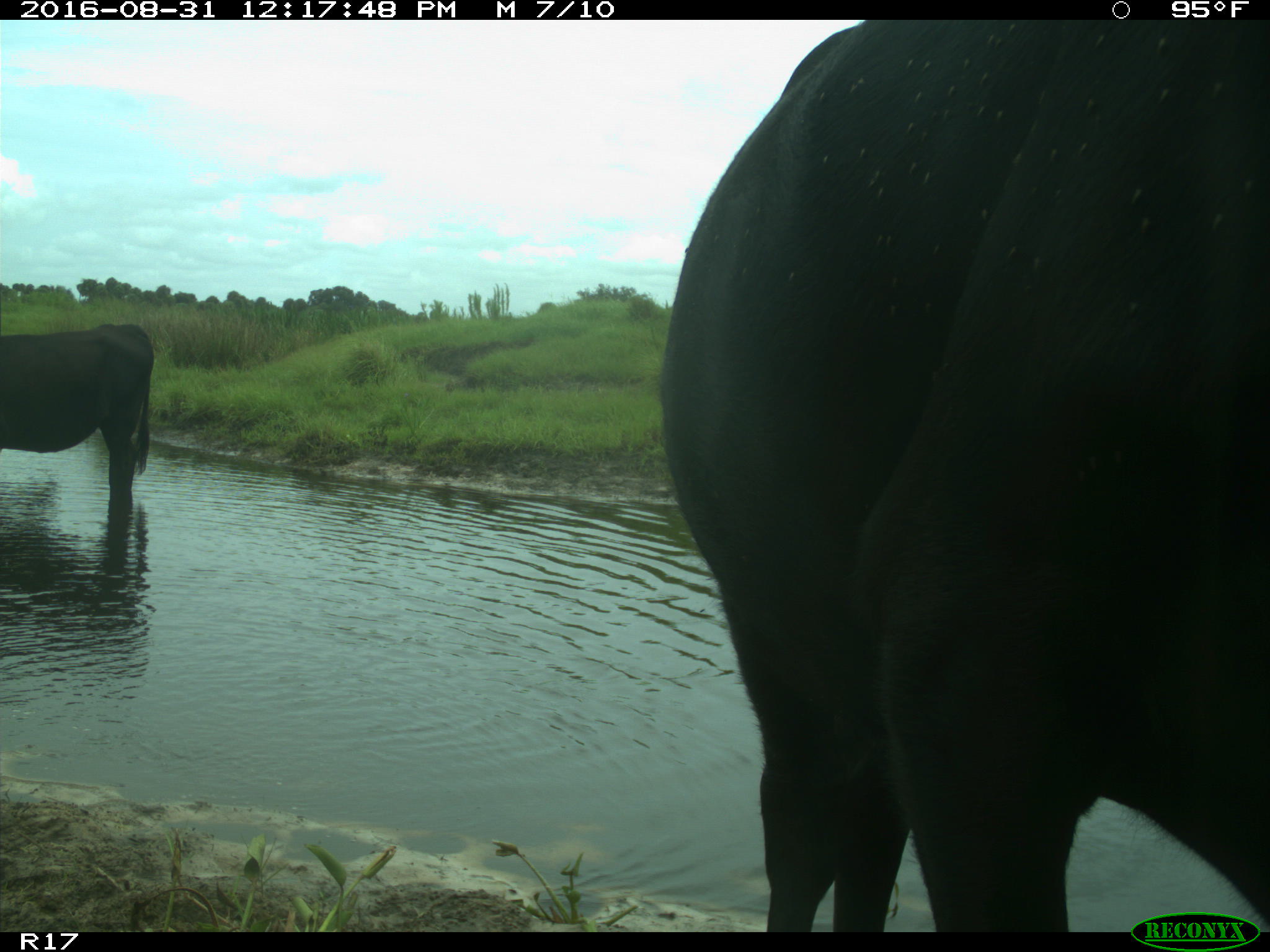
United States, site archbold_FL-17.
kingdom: Animalia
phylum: Chordata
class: Mammalia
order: Artiodactyla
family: Bovidae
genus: Bos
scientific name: Bos taurus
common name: domestic cow